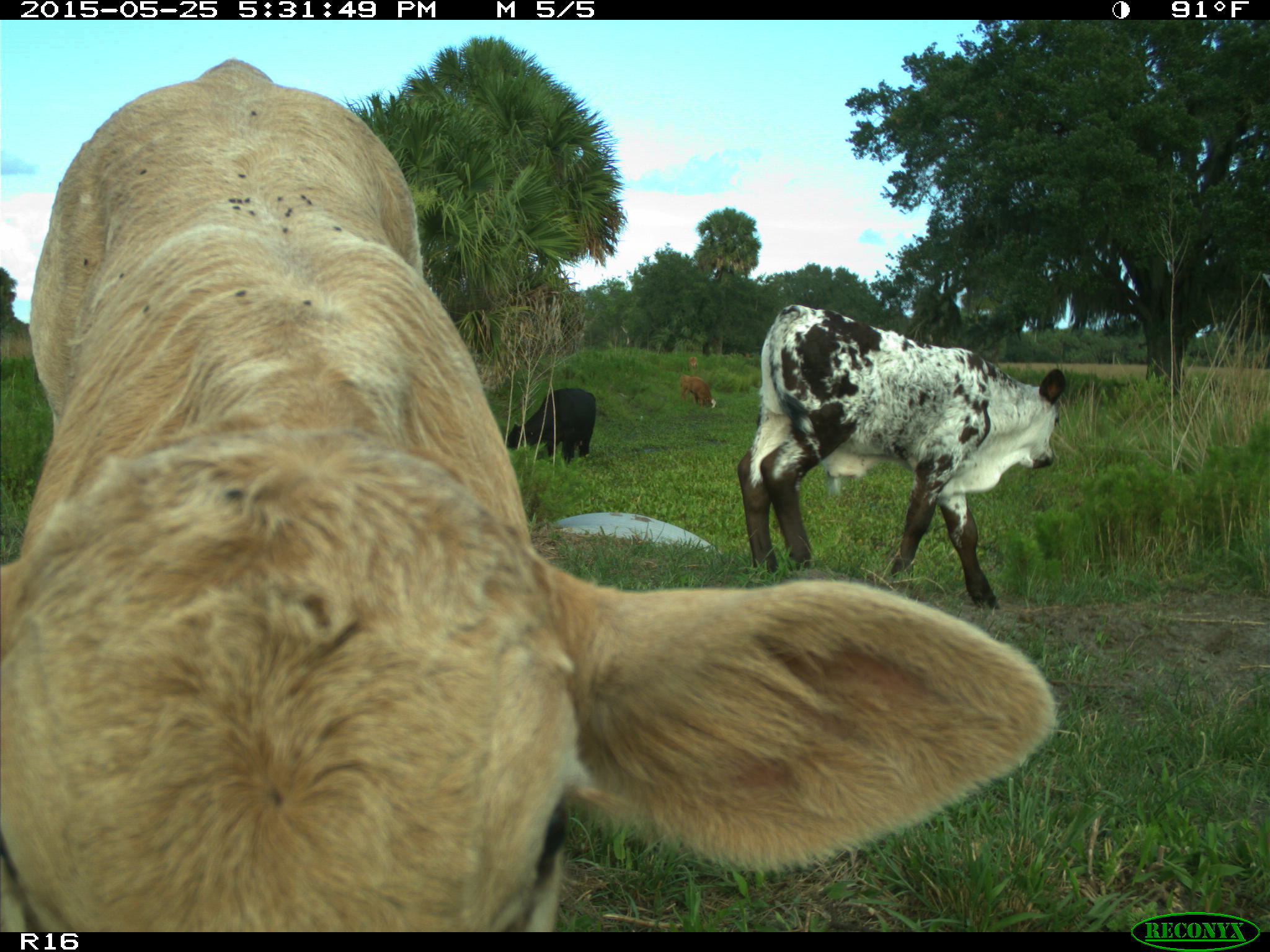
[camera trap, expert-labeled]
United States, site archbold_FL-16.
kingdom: Animalia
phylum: Chordata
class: Mammalia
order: Artiodactyla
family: Bovidae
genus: Bos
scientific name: Bos taurus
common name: domestic cow